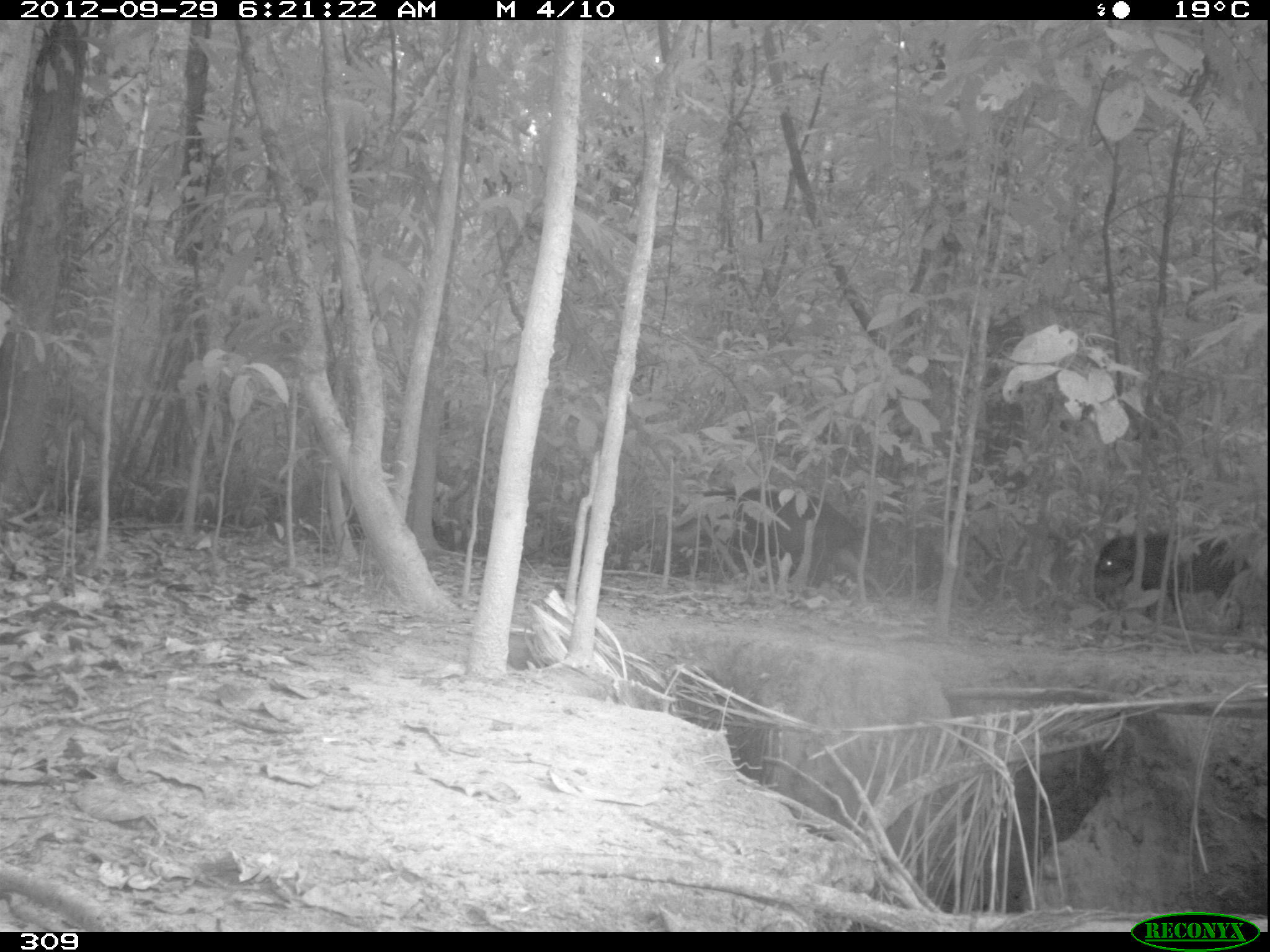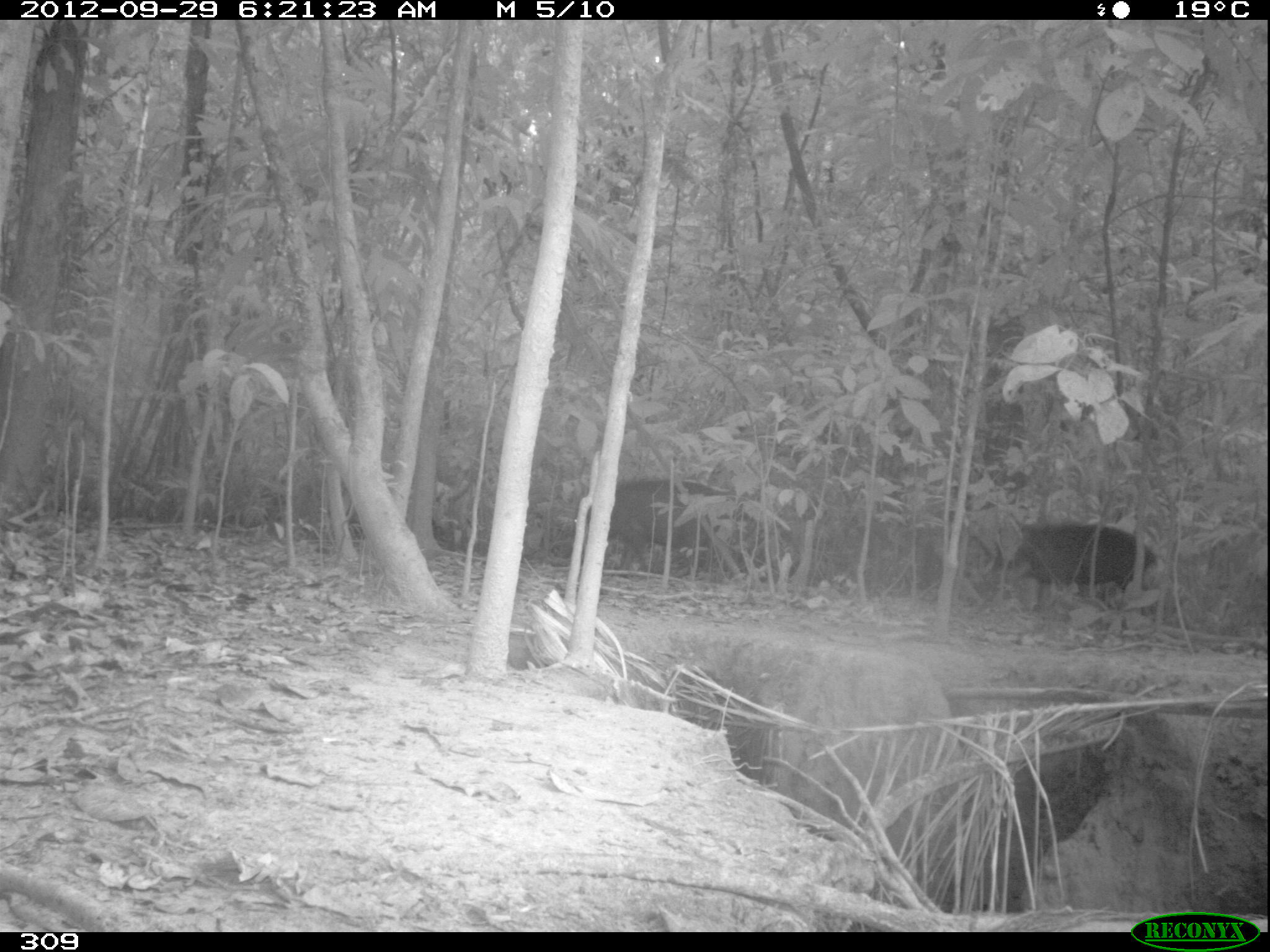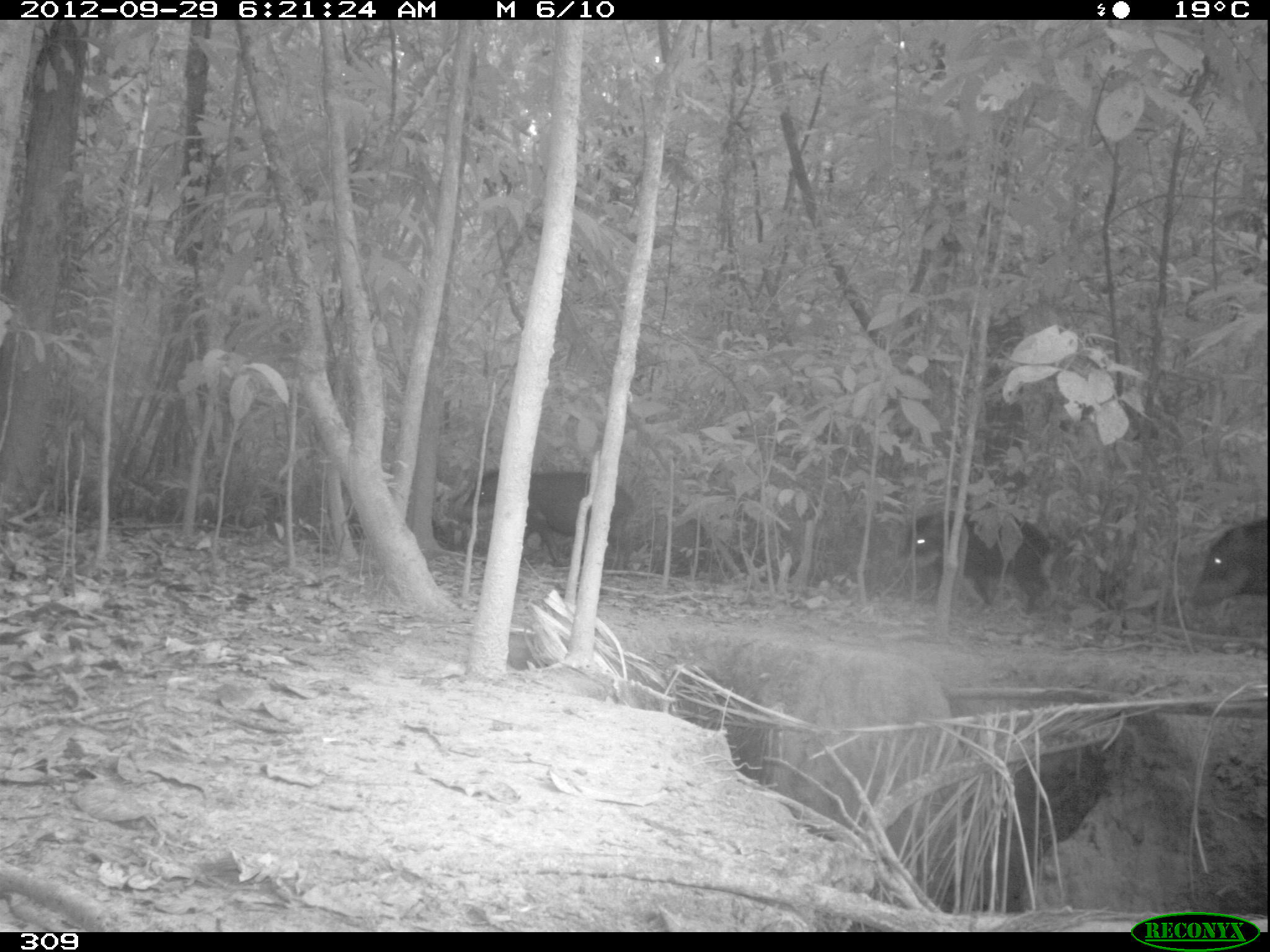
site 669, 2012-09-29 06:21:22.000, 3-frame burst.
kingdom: Animalia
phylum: Chordata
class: Mammalia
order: Artiodactyla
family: Tayassuidae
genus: Tayassu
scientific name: Tayassu pecari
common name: white-lipped peccary